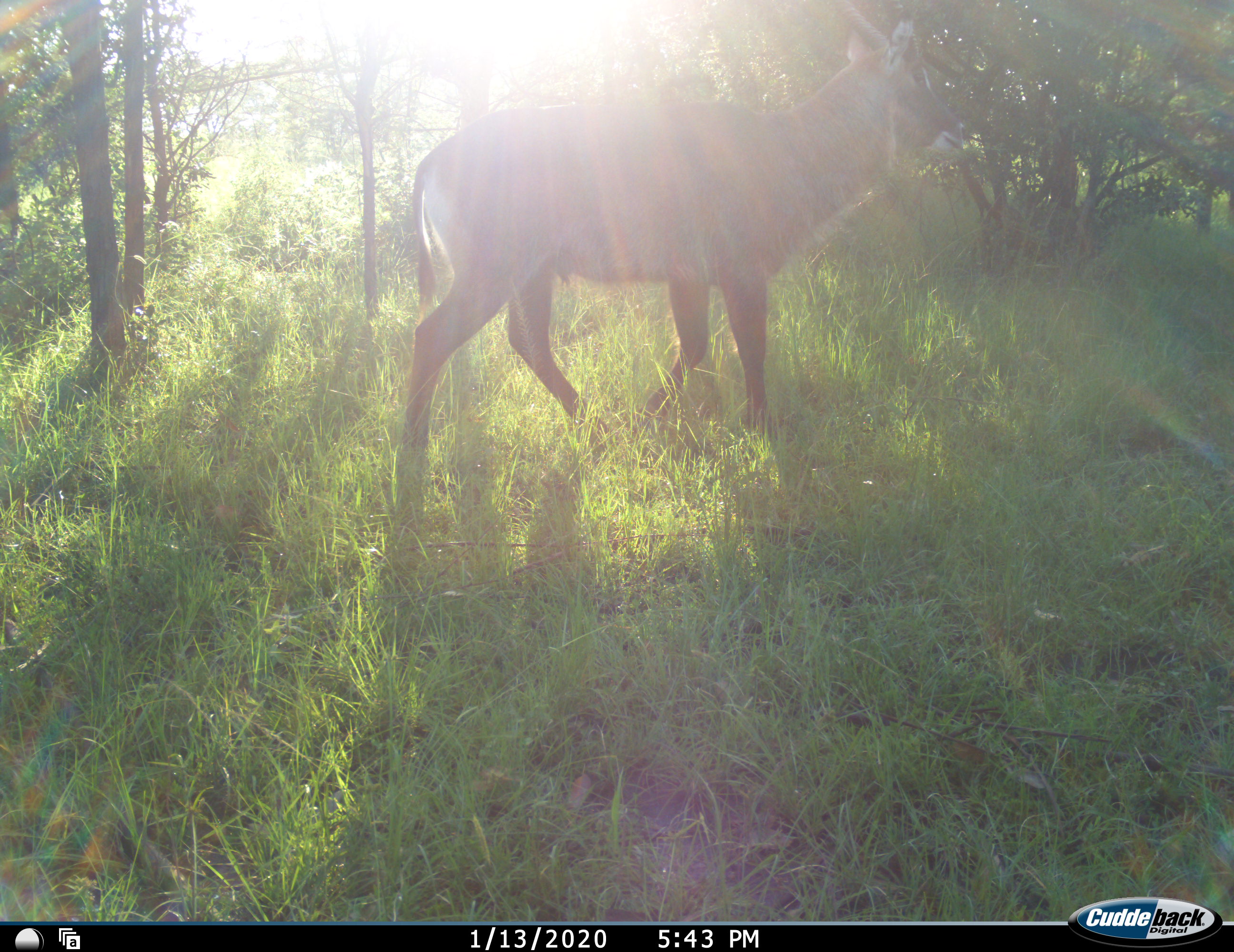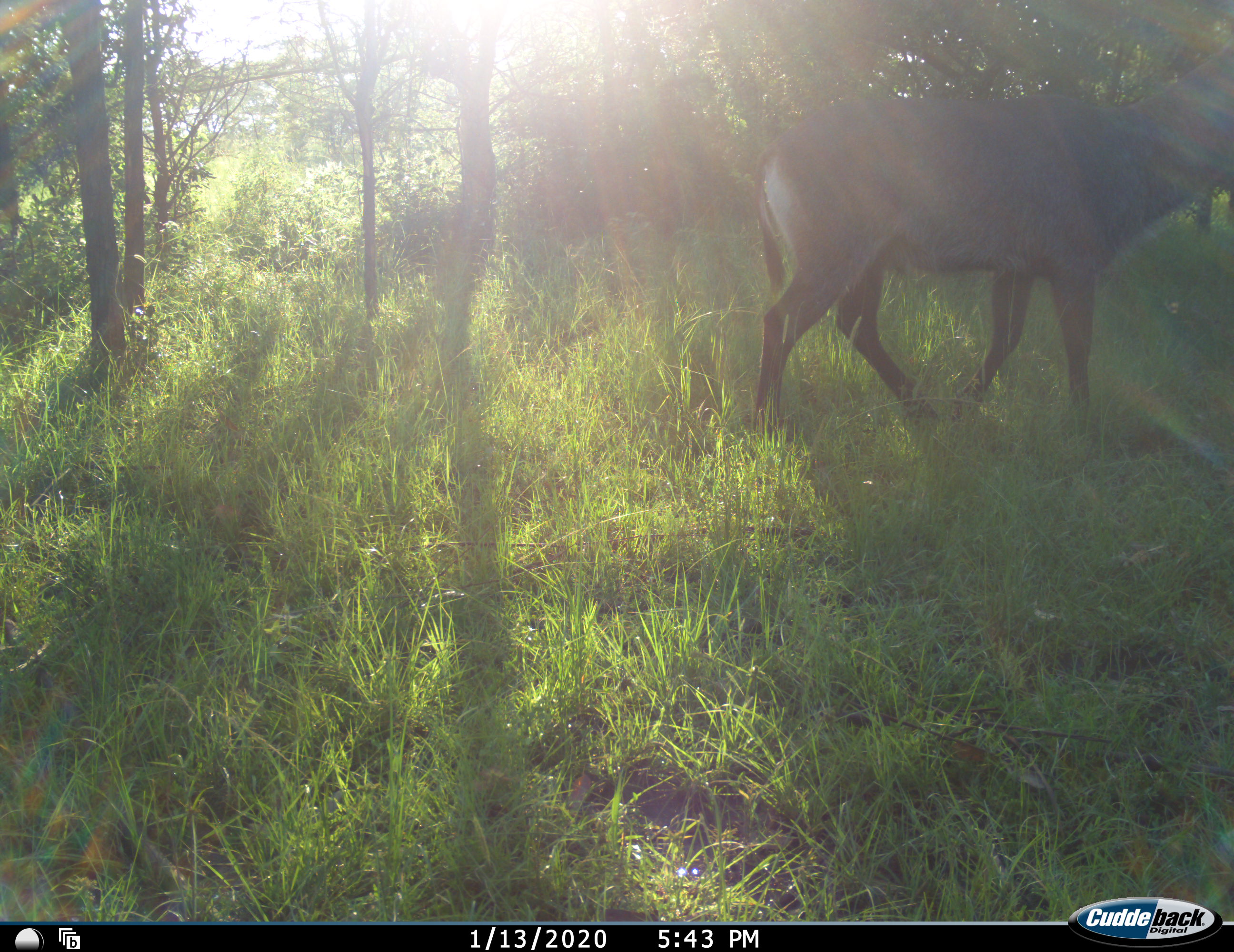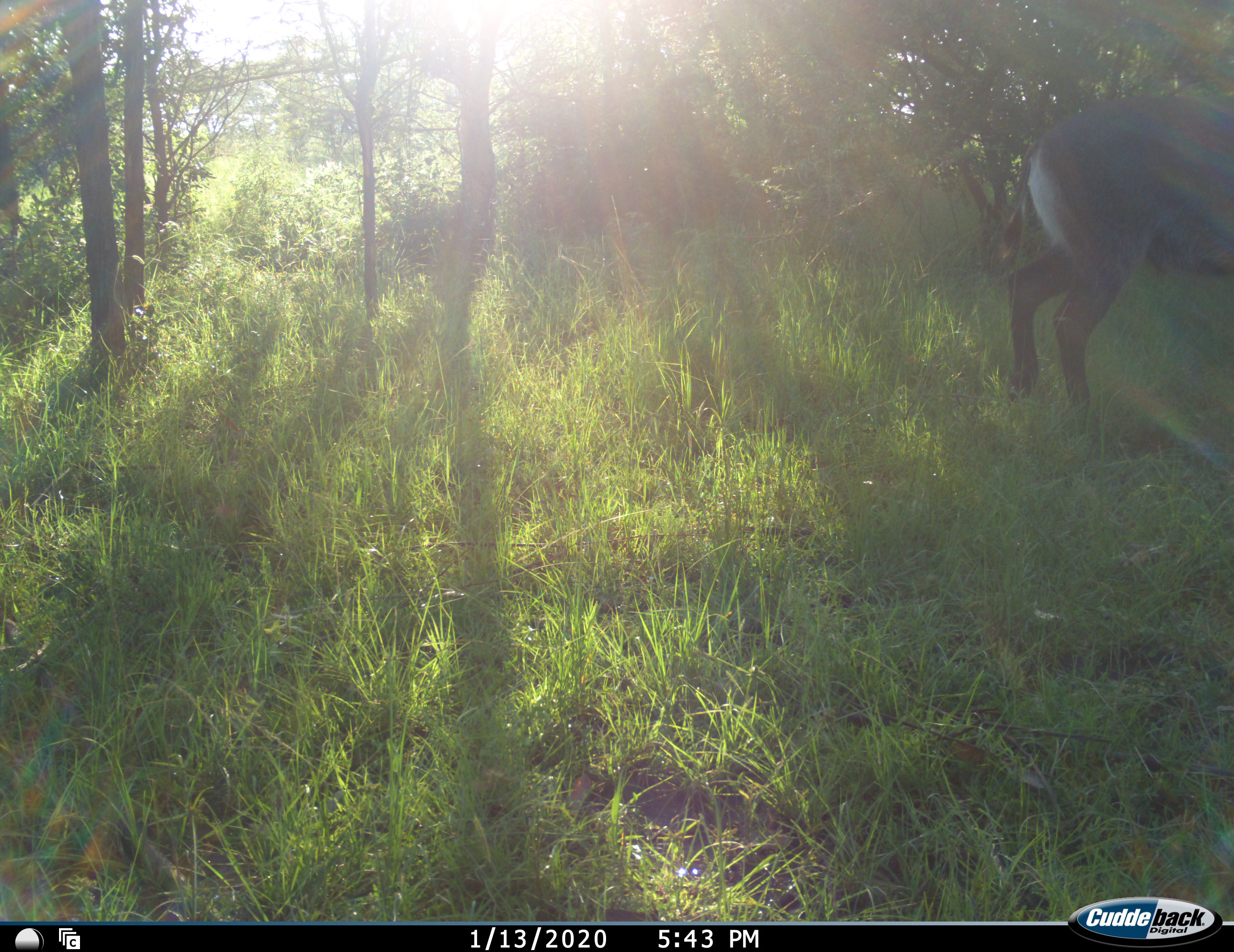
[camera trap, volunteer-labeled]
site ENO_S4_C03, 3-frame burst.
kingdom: Animalia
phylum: Chordata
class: Mammalia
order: Artiodactyla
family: Bovidae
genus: Kobus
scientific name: Kobus ellipsiprymnus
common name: waterbuck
Waterbuck (Kobus ellipsiprymnus), count 1. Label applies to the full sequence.